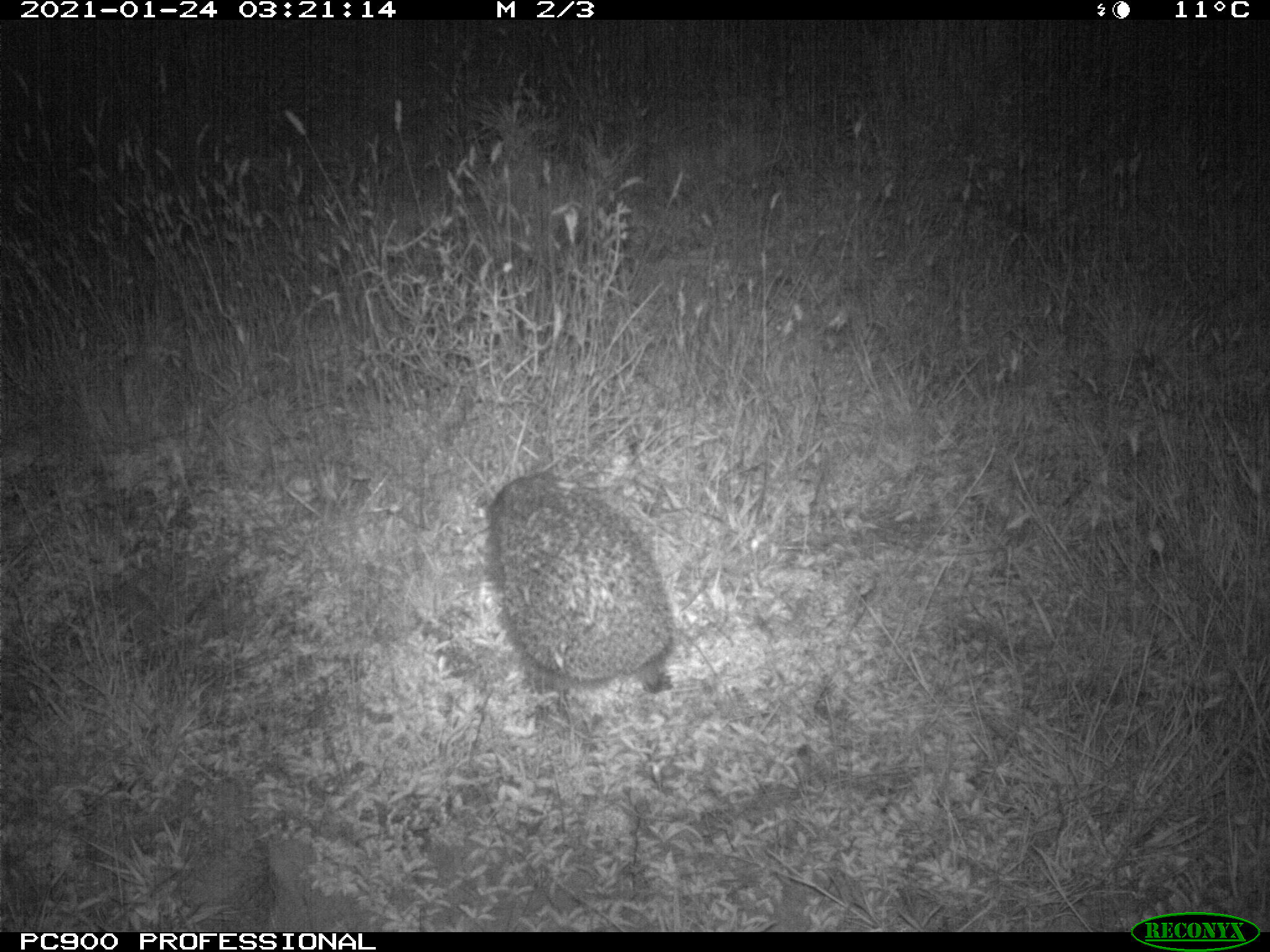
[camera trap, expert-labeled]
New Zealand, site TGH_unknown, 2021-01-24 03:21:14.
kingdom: Animalia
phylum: Chordata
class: Mammalia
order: Eulipotyphla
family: Erinaceidae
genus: Erinaceus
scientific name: Erinaceus europaeus europaeus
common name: european hedgehog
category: hedgehog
Hedgehog (european hedgehog) (Erinaceus europaeus europaeus).